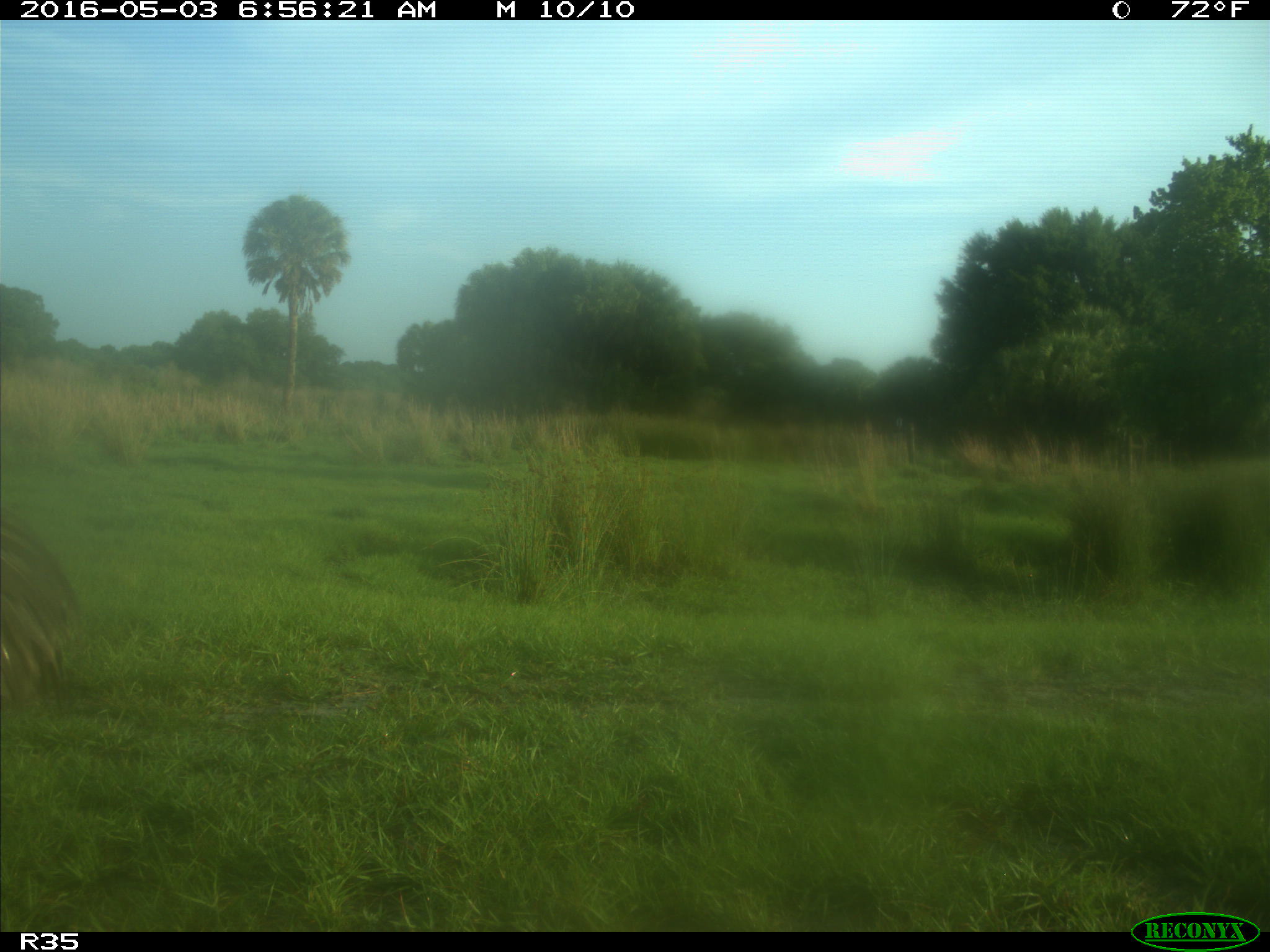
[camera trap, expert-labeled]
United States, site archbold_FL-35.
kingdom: Animalia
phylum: Chordata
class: Aves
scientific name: Aves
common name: birds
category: unidentified bird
Unidentified bird (birds) (Aves).